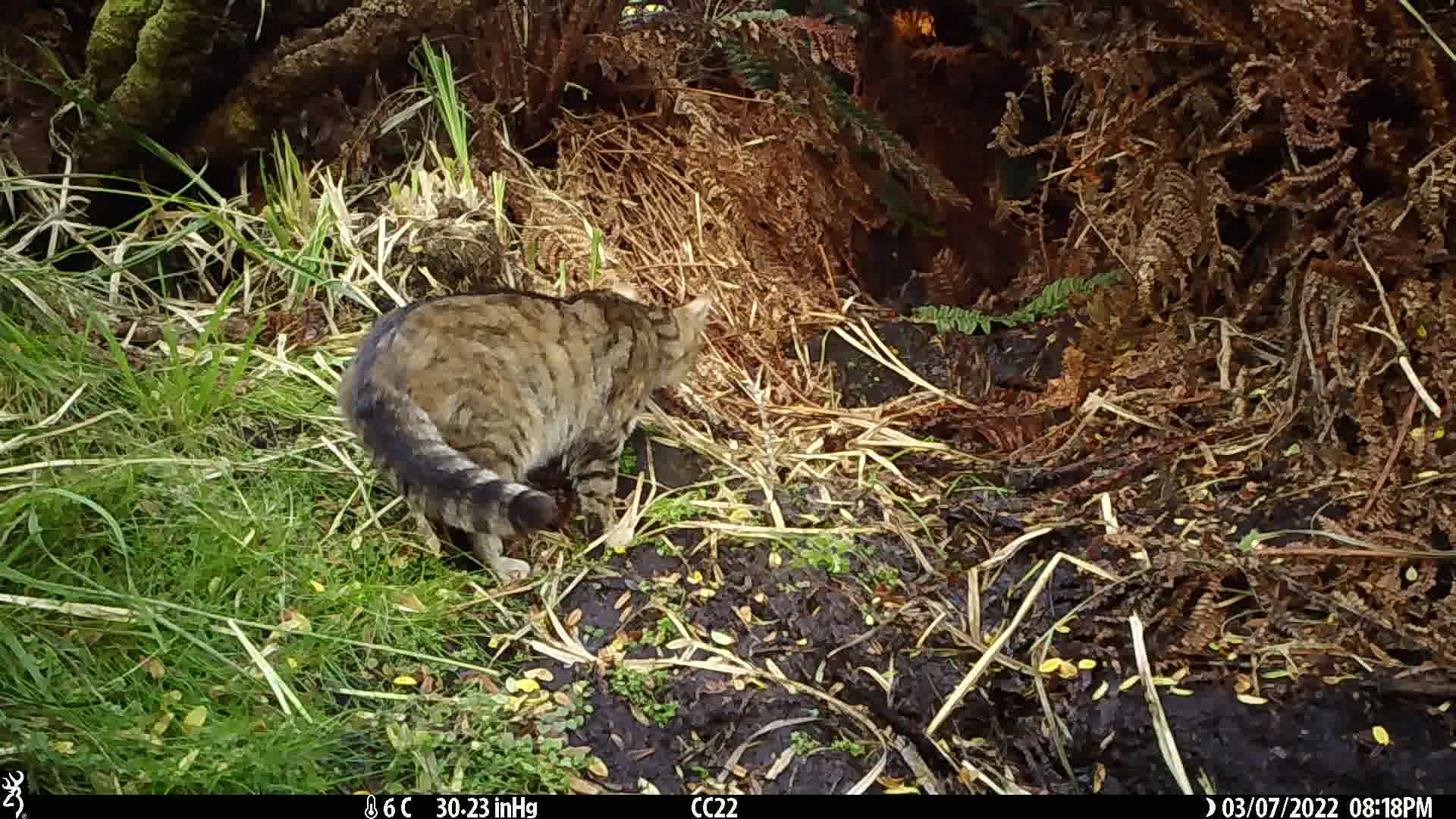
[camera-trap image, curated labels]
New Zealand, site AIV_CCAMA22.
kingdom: Animalia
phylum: Chordata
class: Mammalia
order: Carnivora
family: Felidae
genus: Felis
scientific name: Felis catus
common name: domestic cat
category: cat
Cat (domestic cat) (Felis catus).